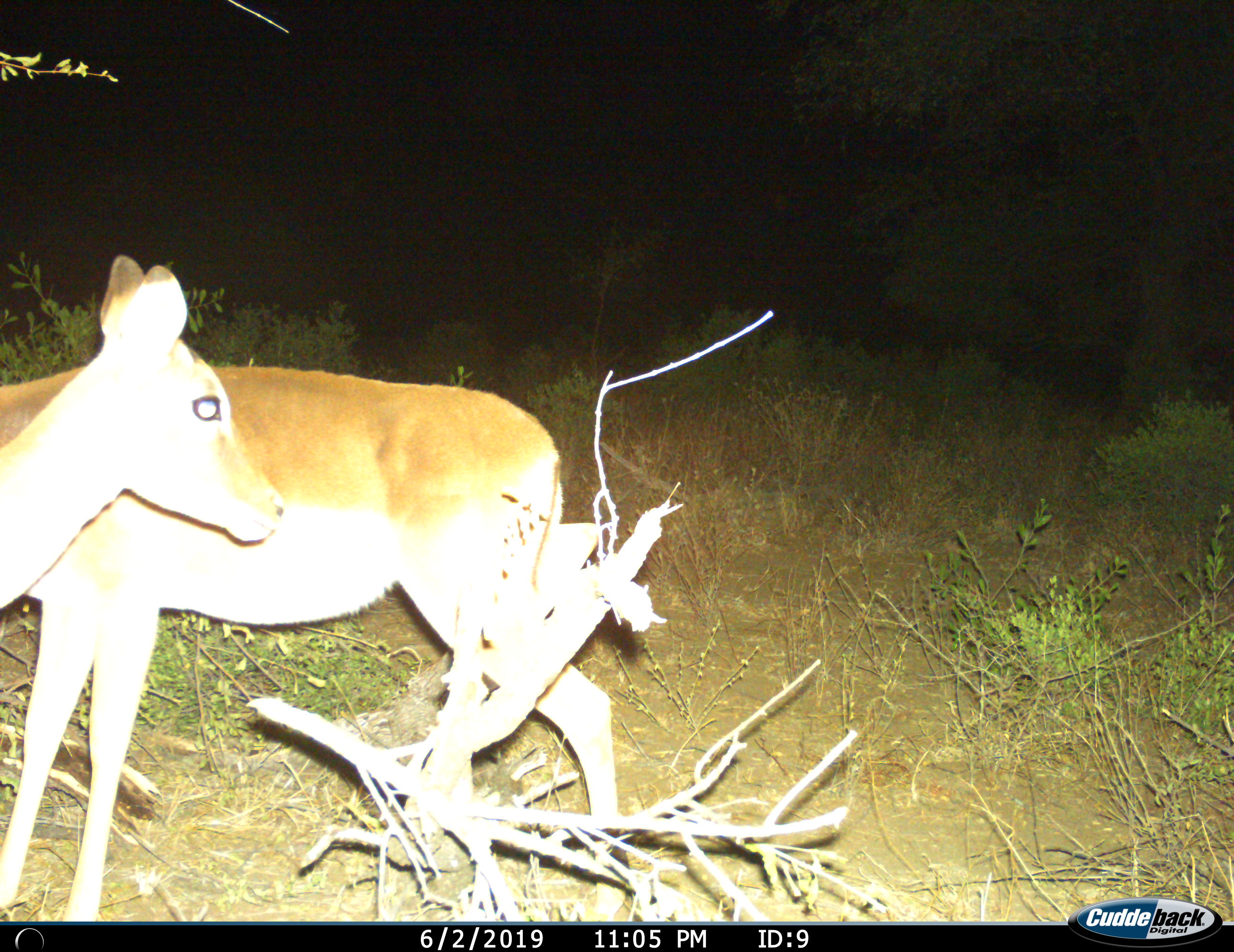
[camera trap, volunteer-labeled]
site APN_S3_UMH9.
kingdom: Animalia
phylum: Chordata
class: Mammalia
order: Artiodactyla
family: Bovidae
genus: Aepyceros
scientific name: Aepyceros melampus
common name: impala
Impala (Aepyceros melampus), count 2. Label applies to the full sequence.